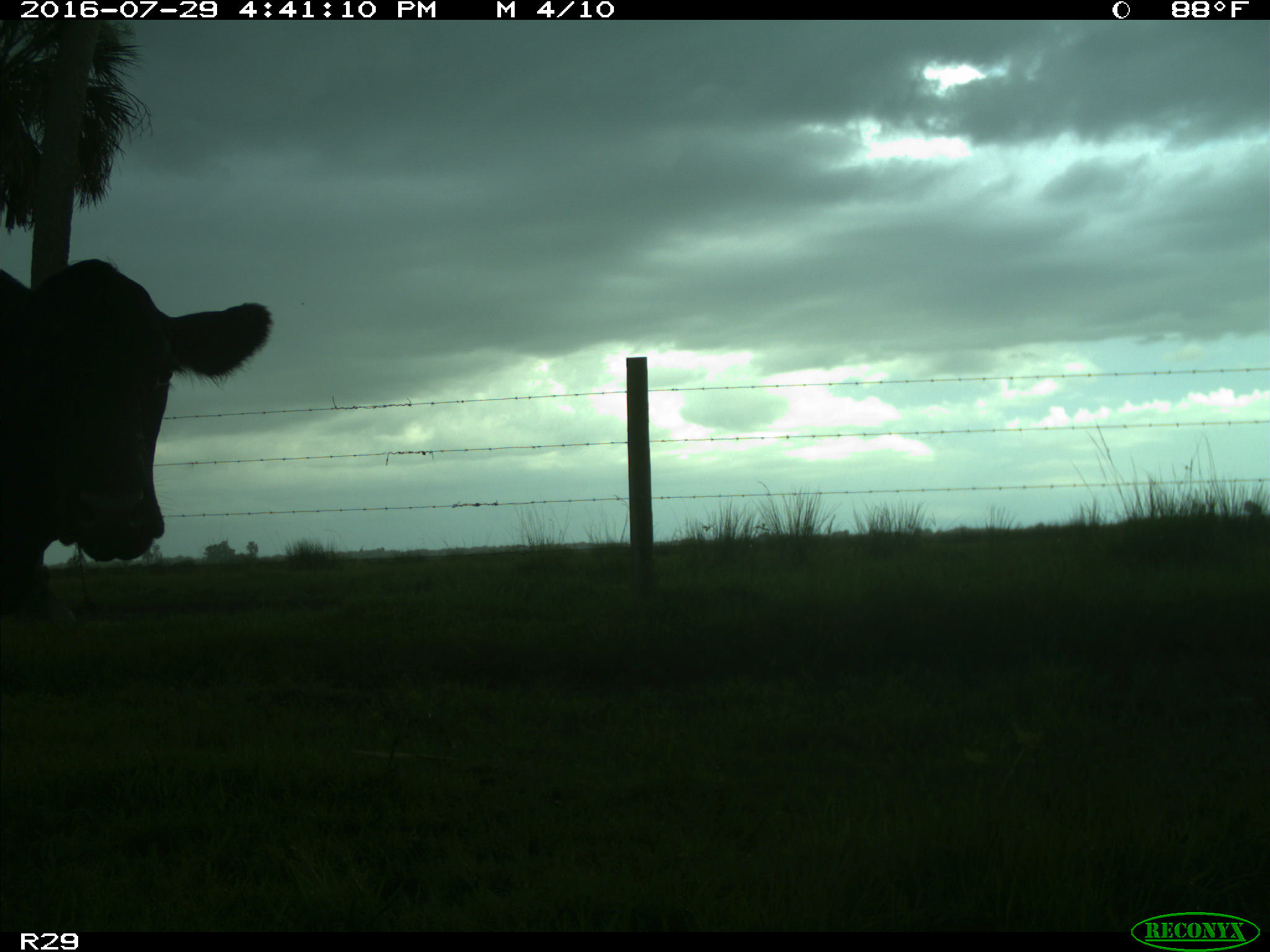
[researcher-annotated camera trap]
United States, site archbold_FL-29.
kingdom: Animalia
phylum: Chordata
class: Mammalia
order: Artiodactyla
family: Bovidae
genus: Bos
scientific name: Bos taurus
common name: domestic cow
Bos taurus (domestic cow).